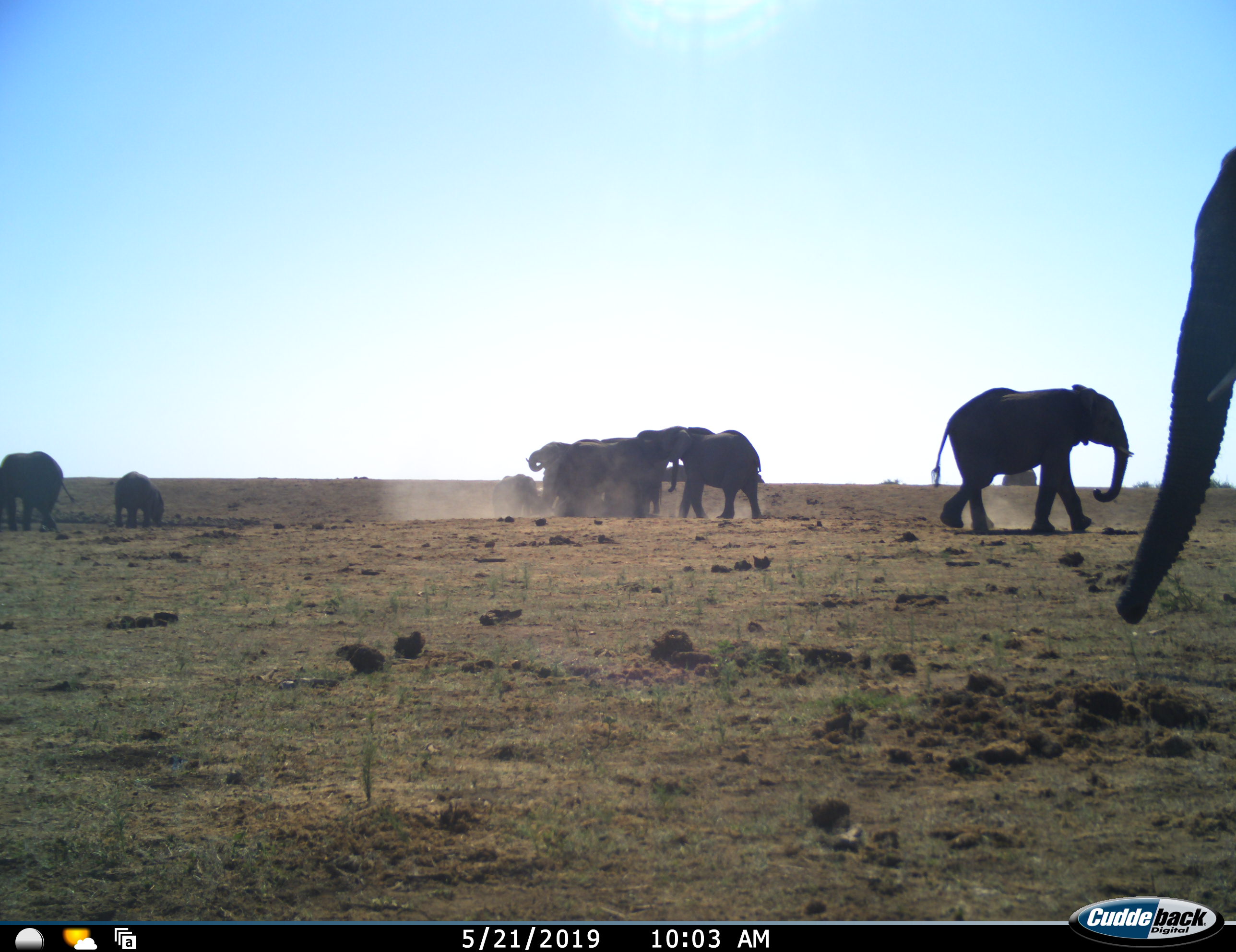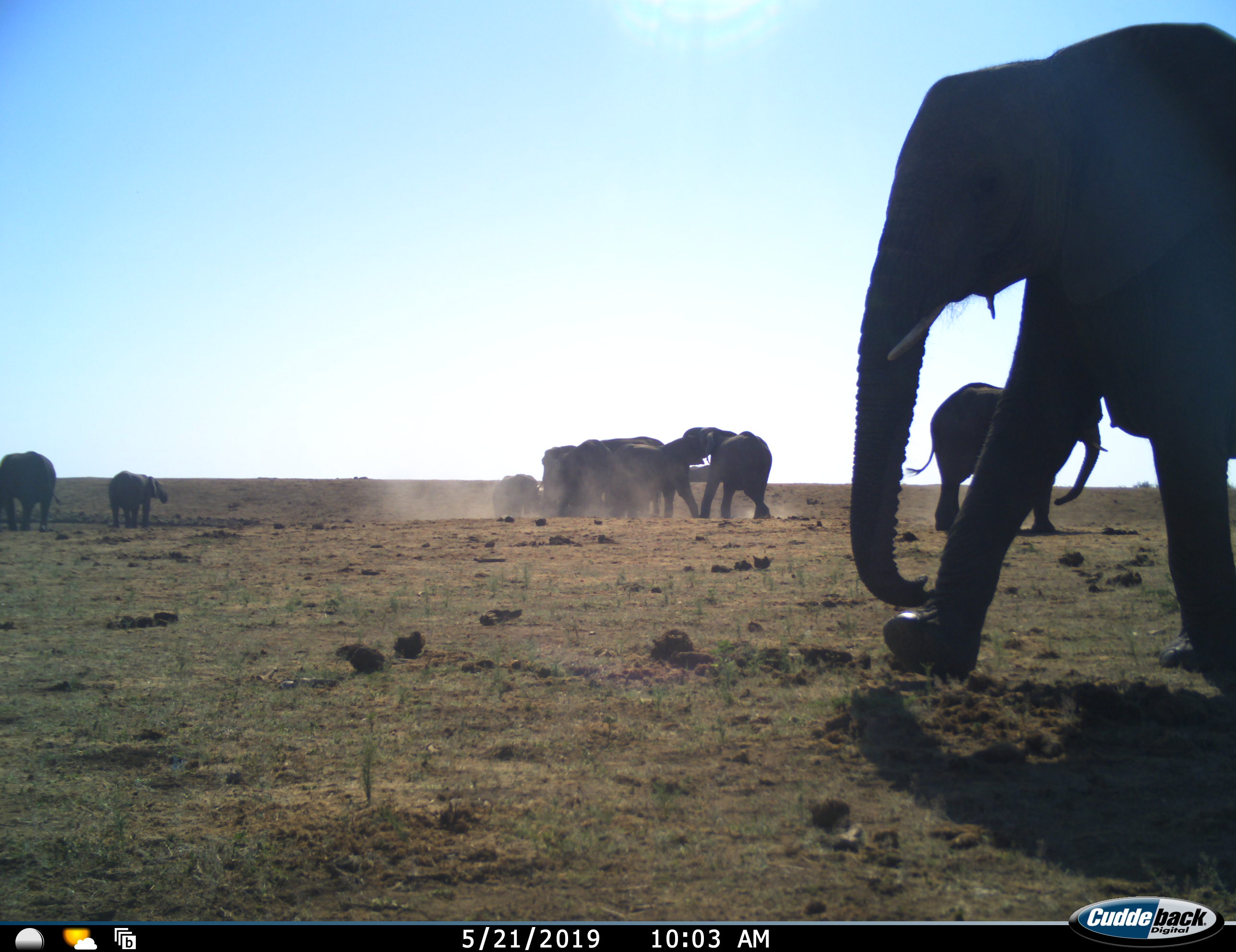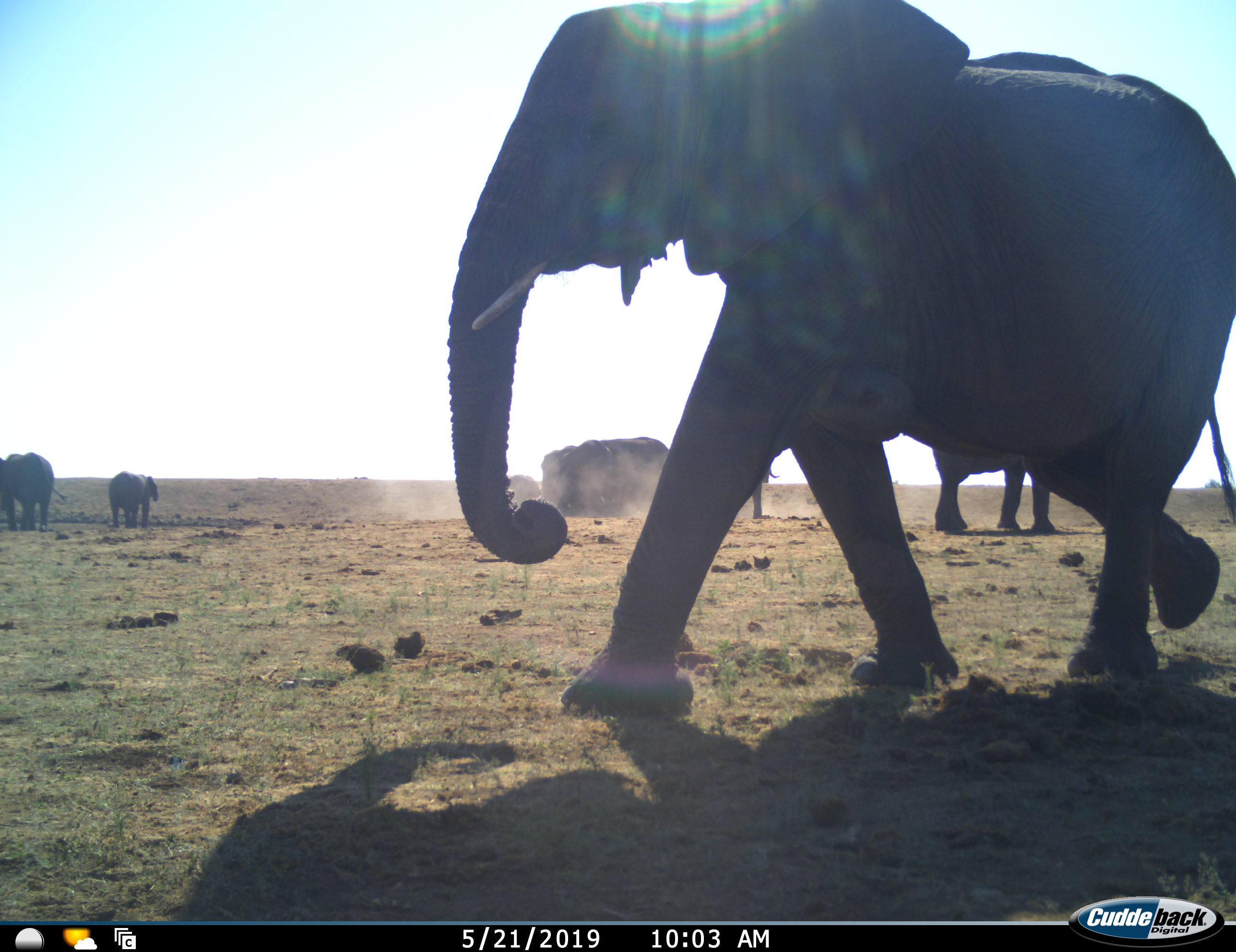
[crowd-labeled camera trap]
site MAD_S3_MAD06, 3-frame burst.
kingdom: Animalia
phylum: Chordata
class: Mammalia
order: Proboscidea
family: Elephantidae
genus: Loxodonta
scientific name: Loxodonta africana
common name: african bush elephant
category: elephant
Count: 11-50.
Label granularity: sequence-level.